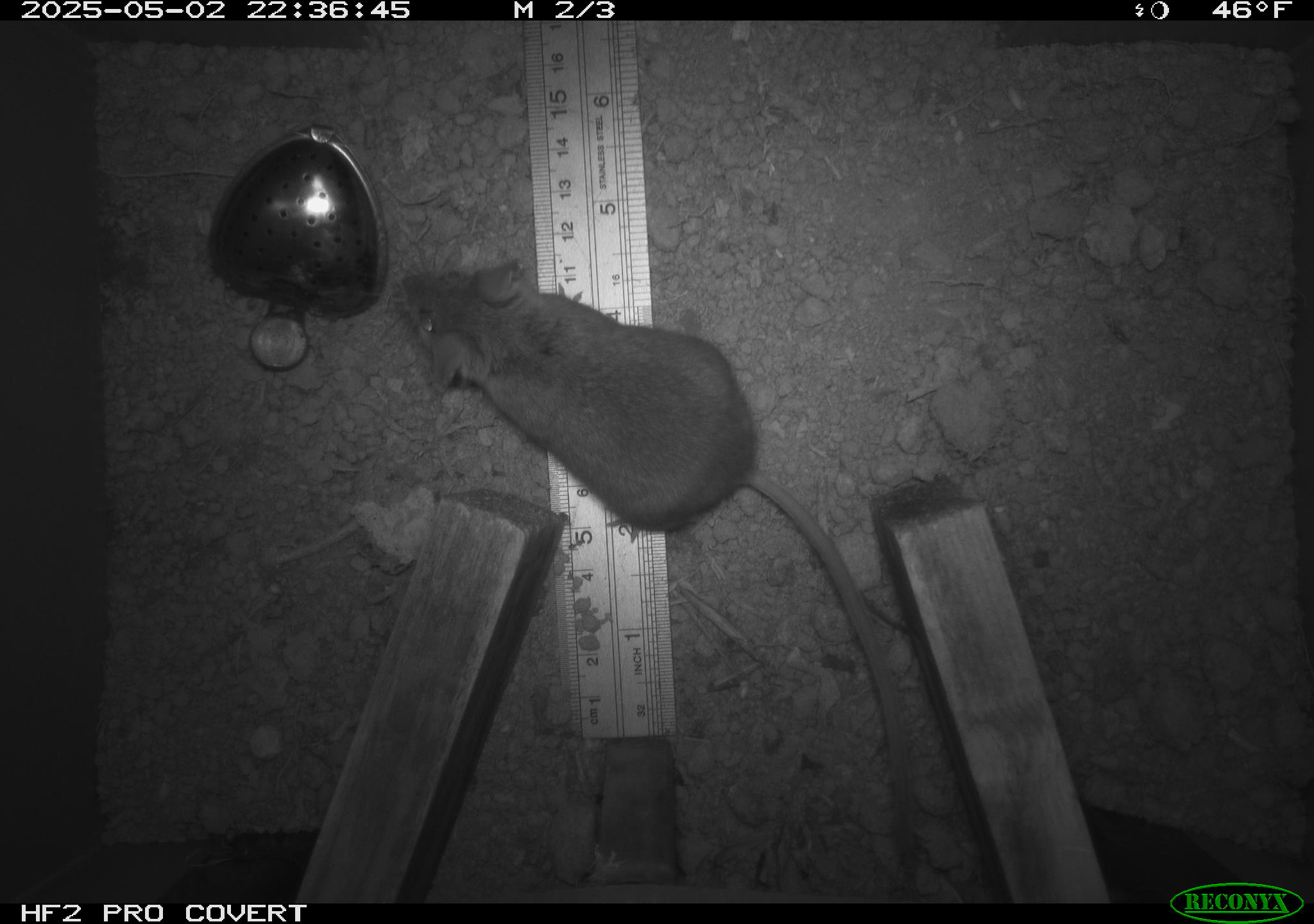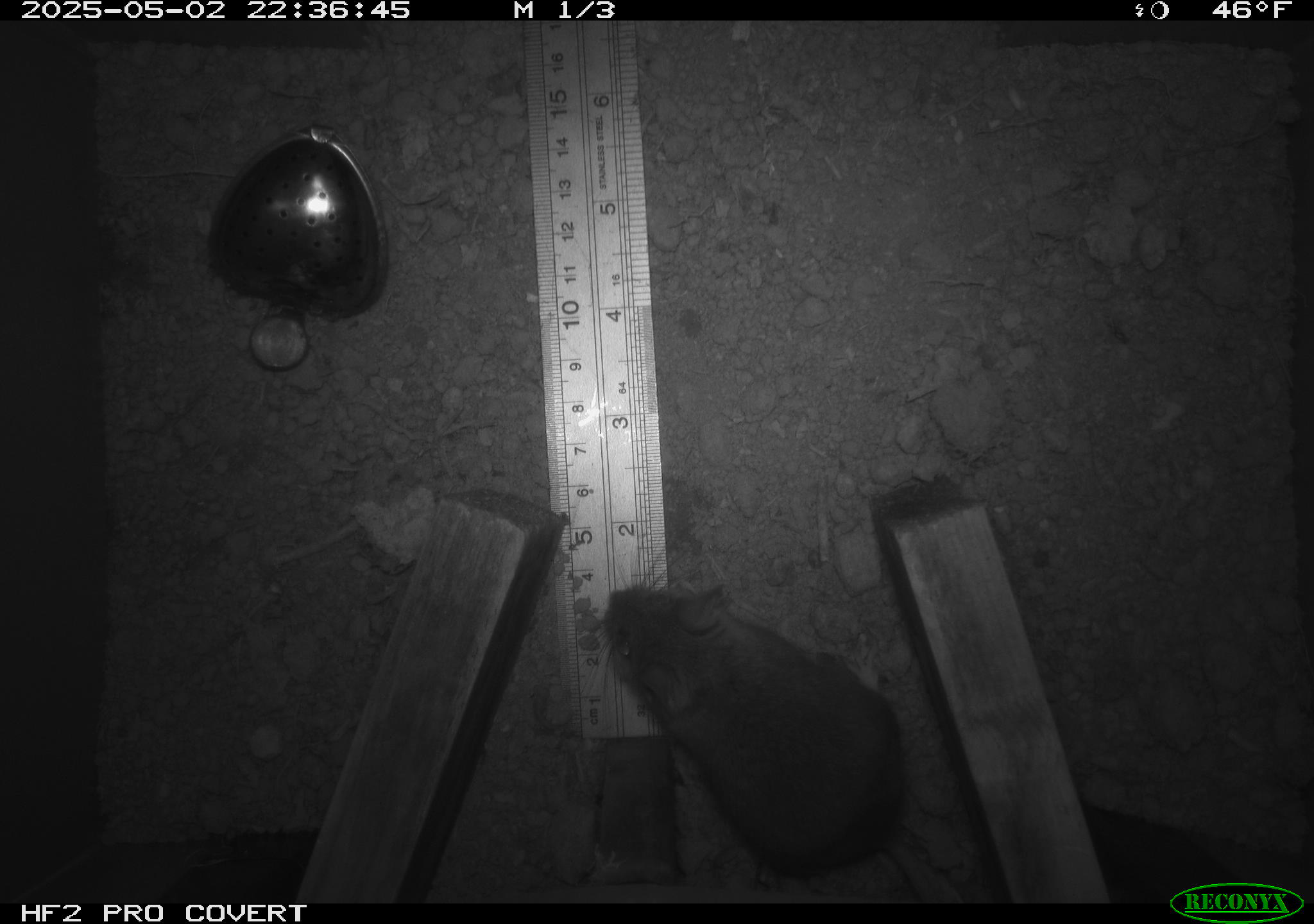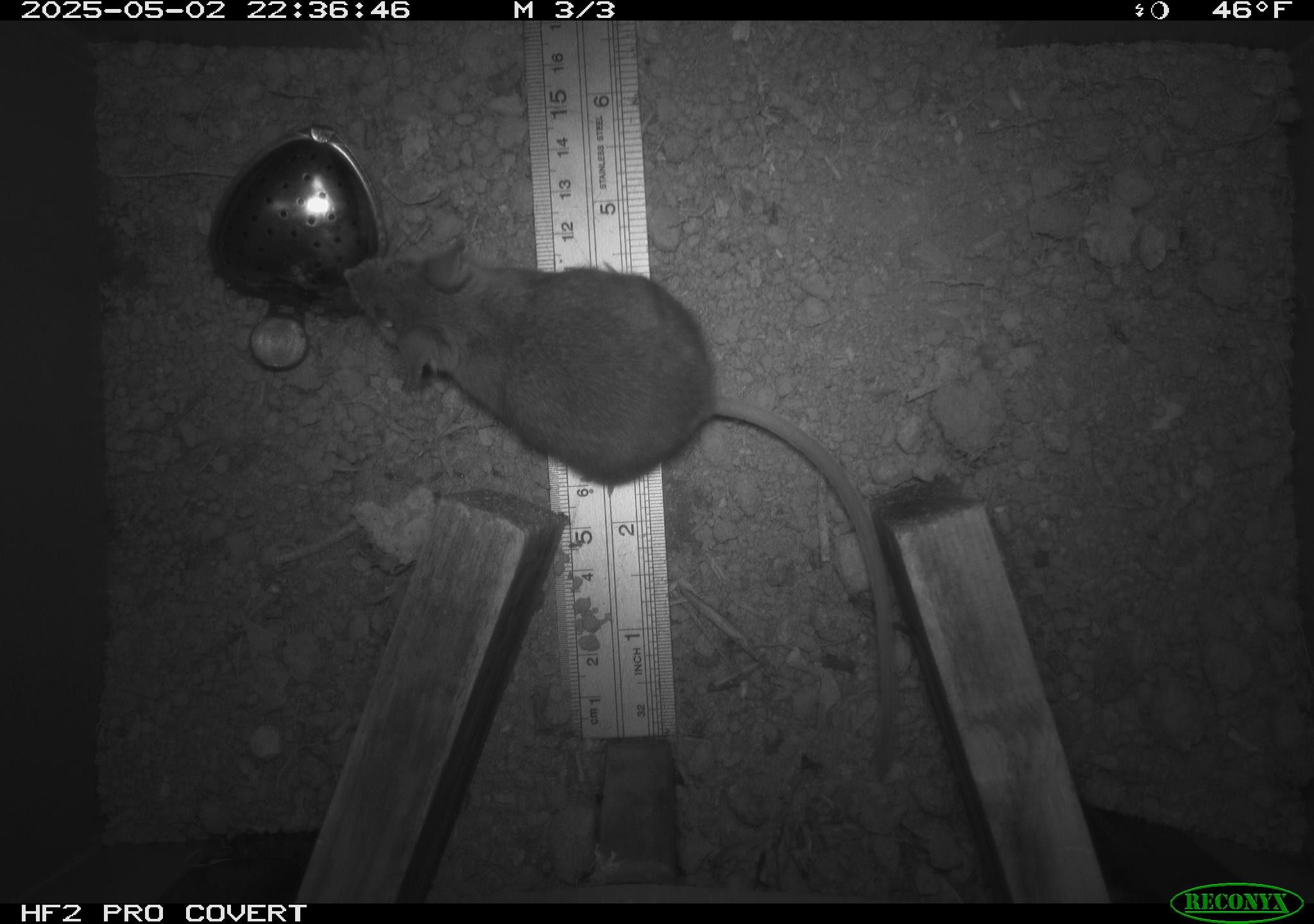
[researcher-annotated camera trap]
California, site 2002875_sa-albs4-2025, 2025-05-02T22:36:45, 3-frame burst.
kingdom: Animalia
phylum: Chordata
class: Mammalia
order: Rodentia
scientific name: Rodentia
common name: mouse species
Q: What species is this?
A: Mouse species (Rodentia).